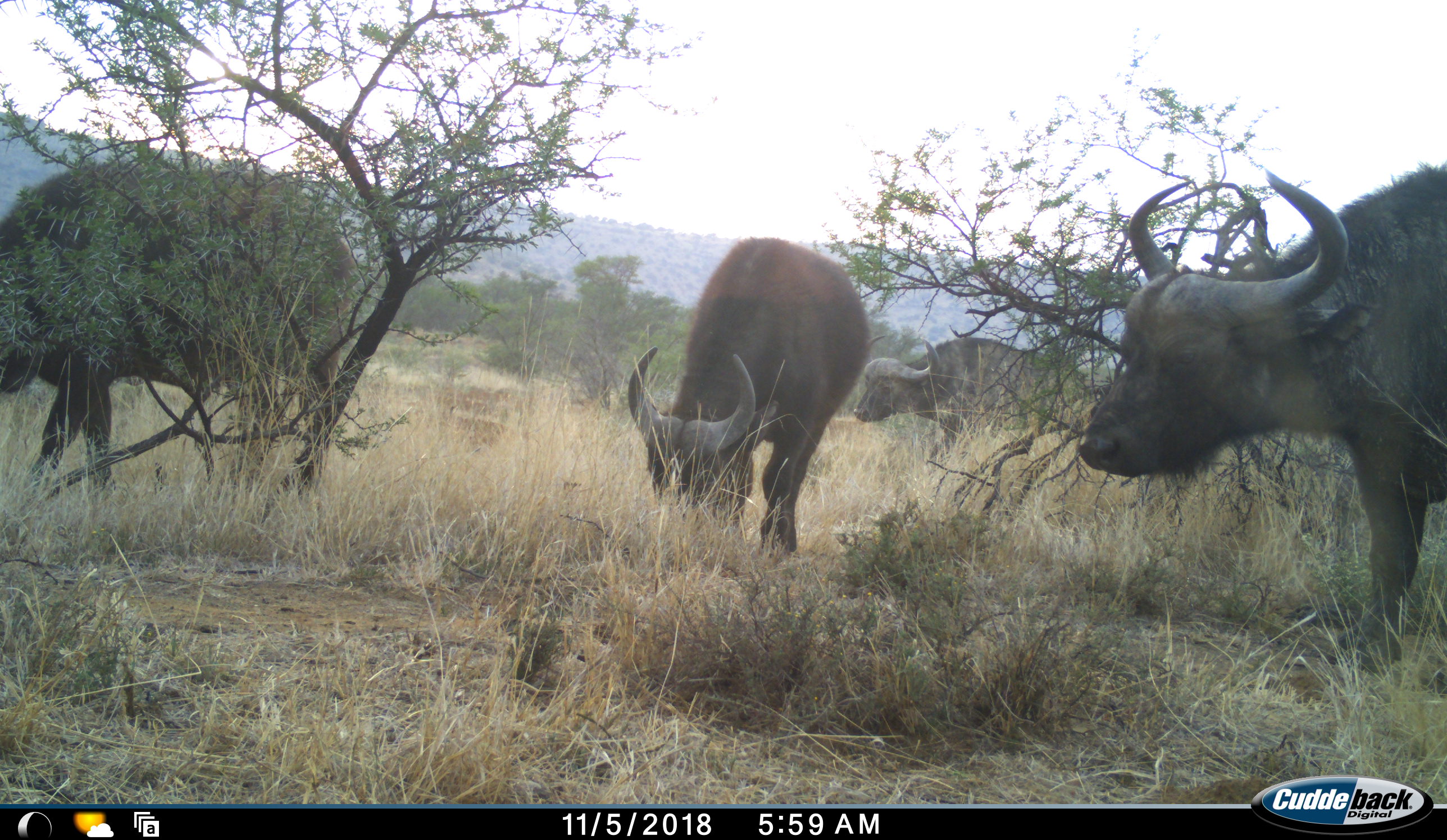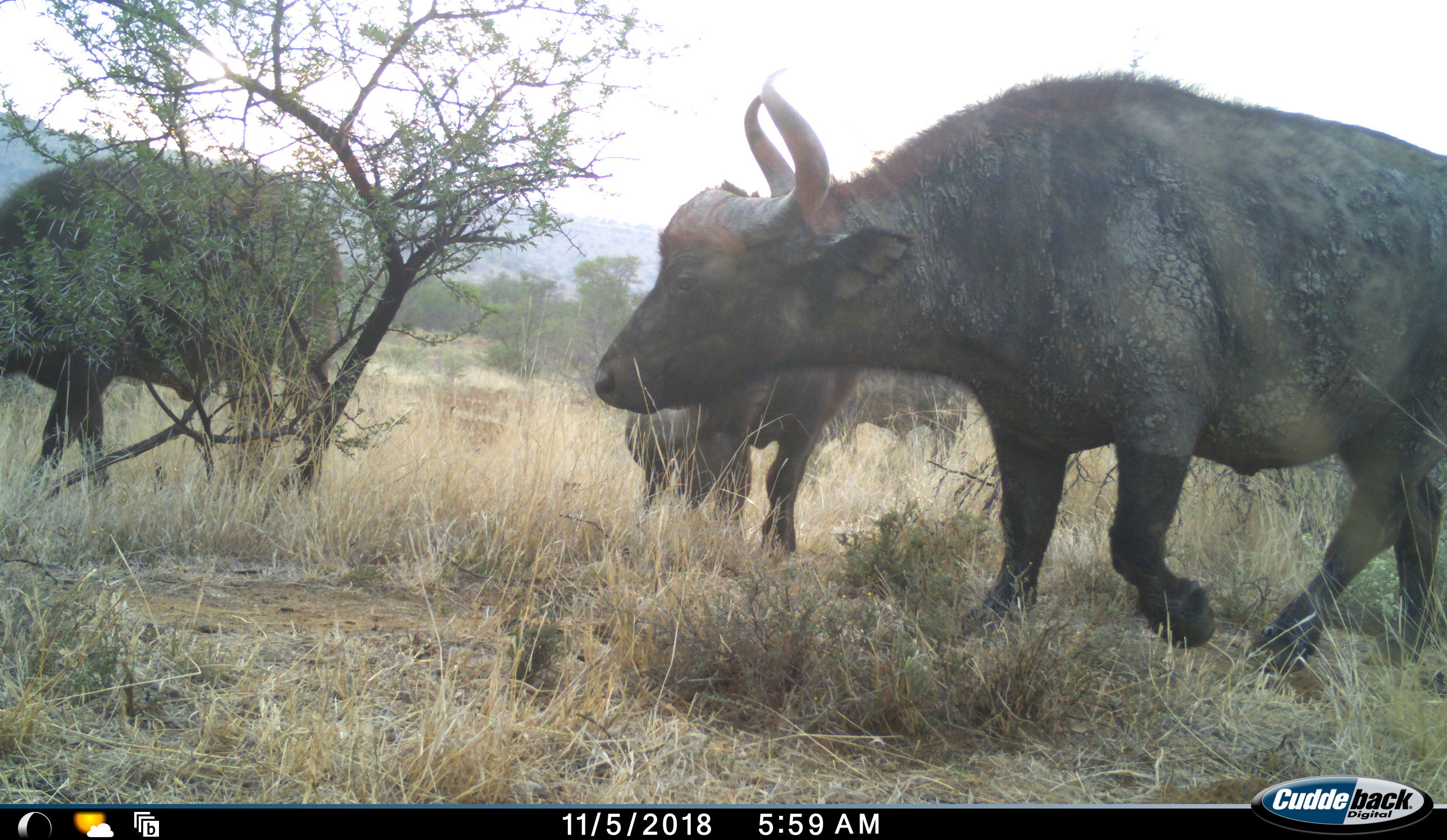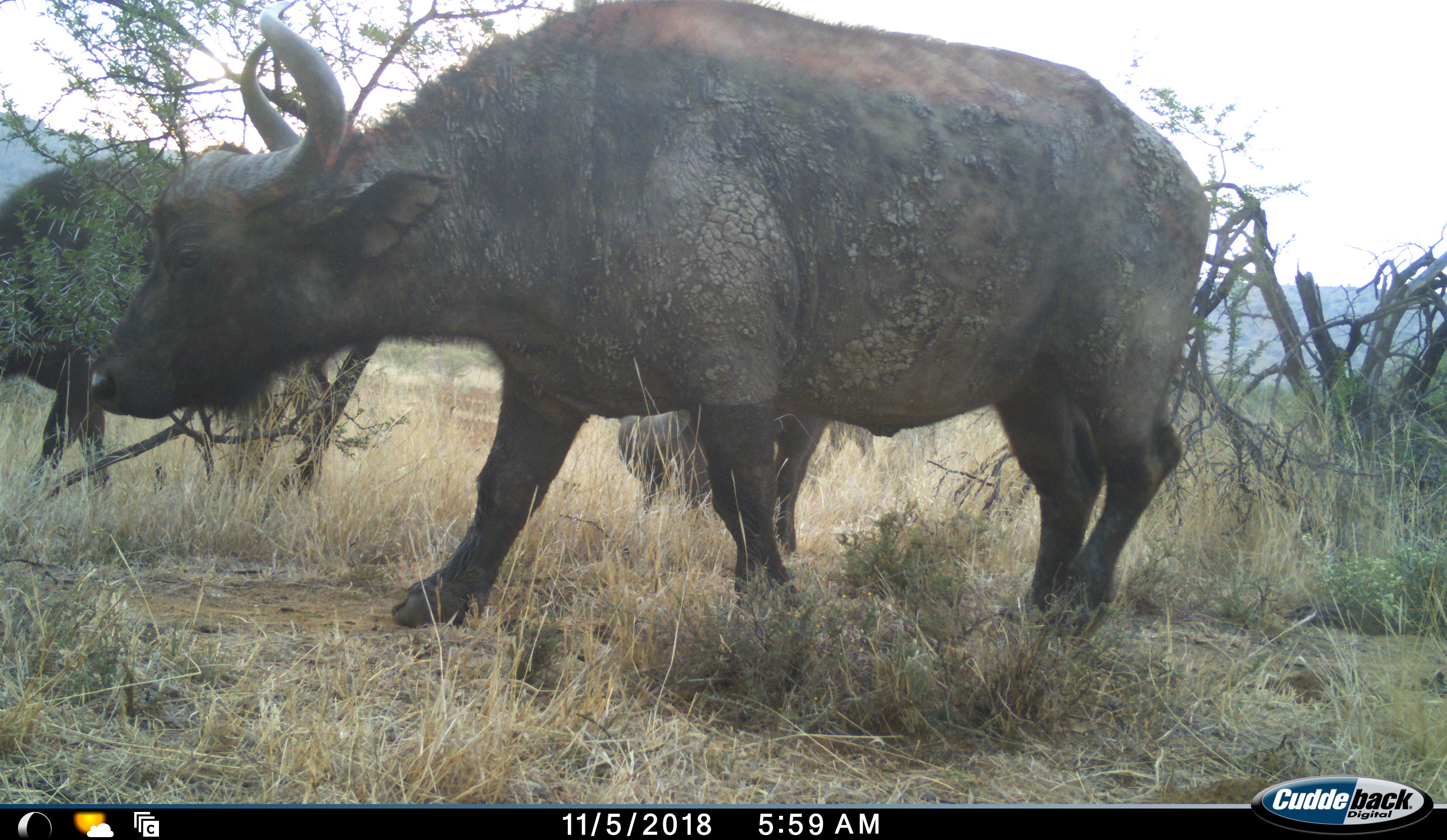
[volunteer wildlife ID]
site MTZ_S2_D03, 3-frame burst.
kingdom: Animalia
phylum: Chordata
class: Mammalia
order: Artiodactyla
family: Bovidae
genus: Syncerus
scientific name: Syncerus caffer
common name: african buffalo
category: buffalo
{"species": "buffalo (african buffalo) (Syncerus caffer)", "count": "4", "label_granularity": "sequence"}